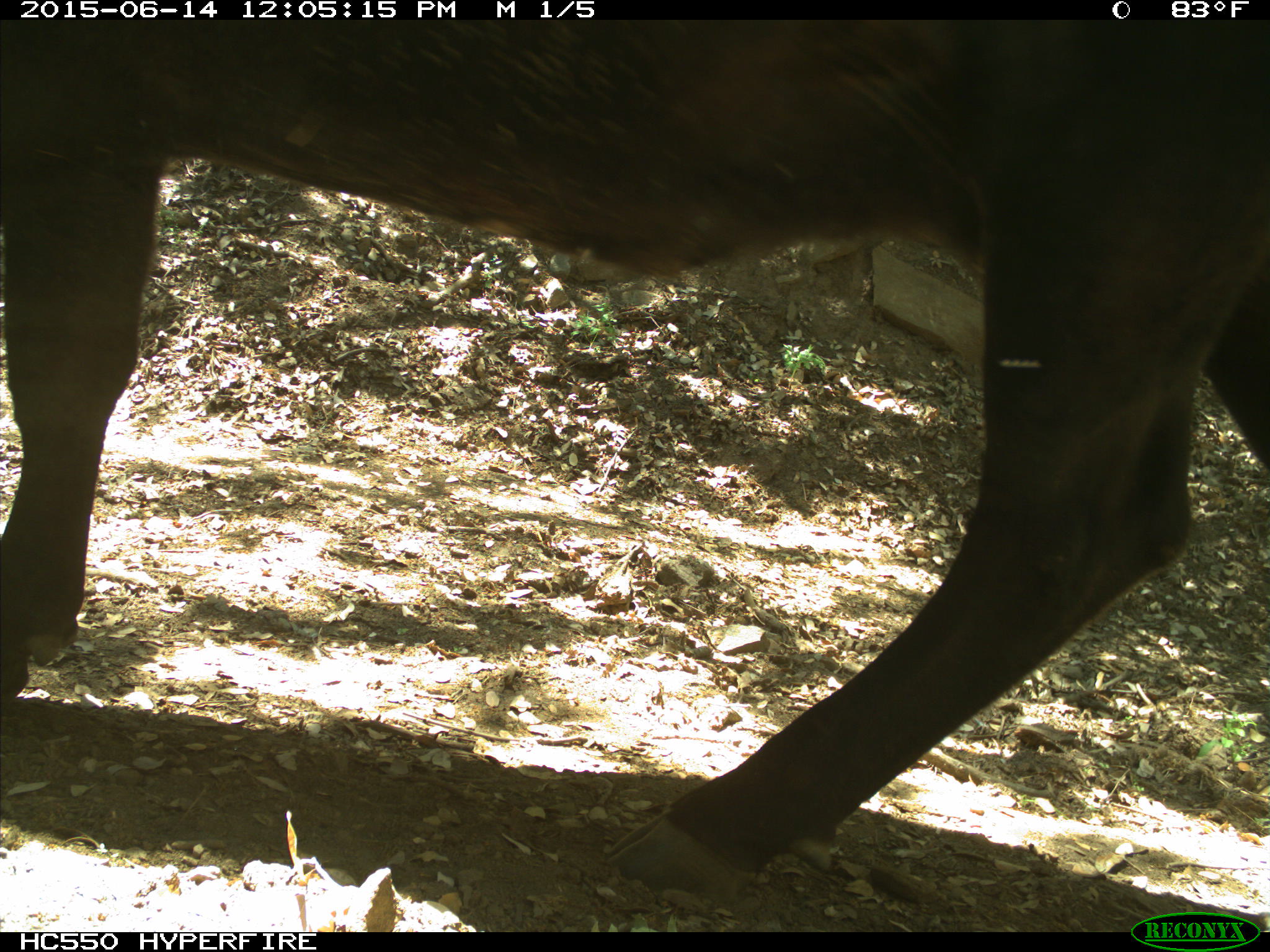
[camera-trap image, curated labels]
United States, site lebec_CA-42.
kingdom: Animalia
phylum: Chordata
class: Mammalia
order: Artiodactyla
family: Bovidae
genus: Bos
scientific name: Bos taurus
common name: domestic cow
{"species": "Bos taurus (domestic cow)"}